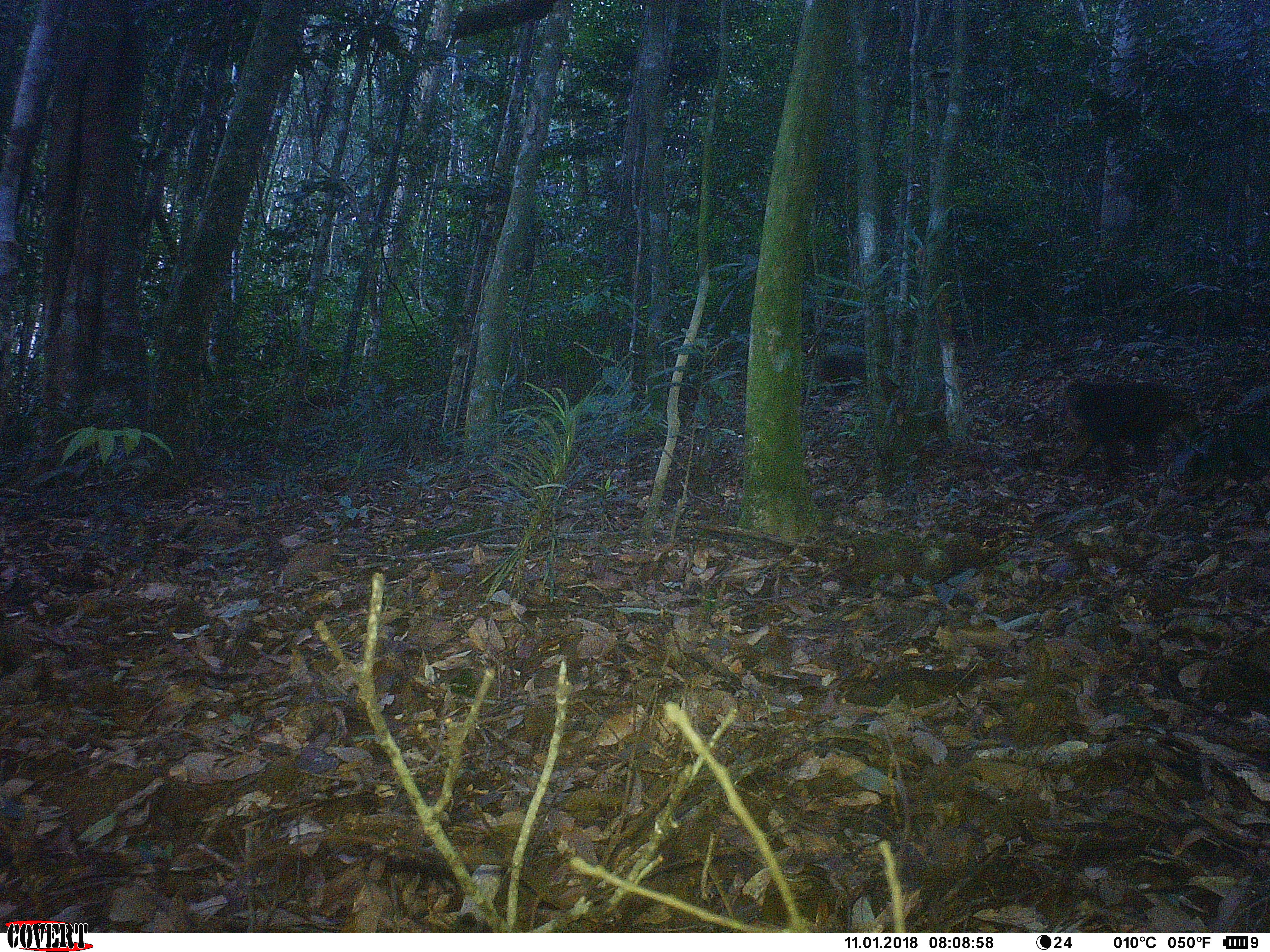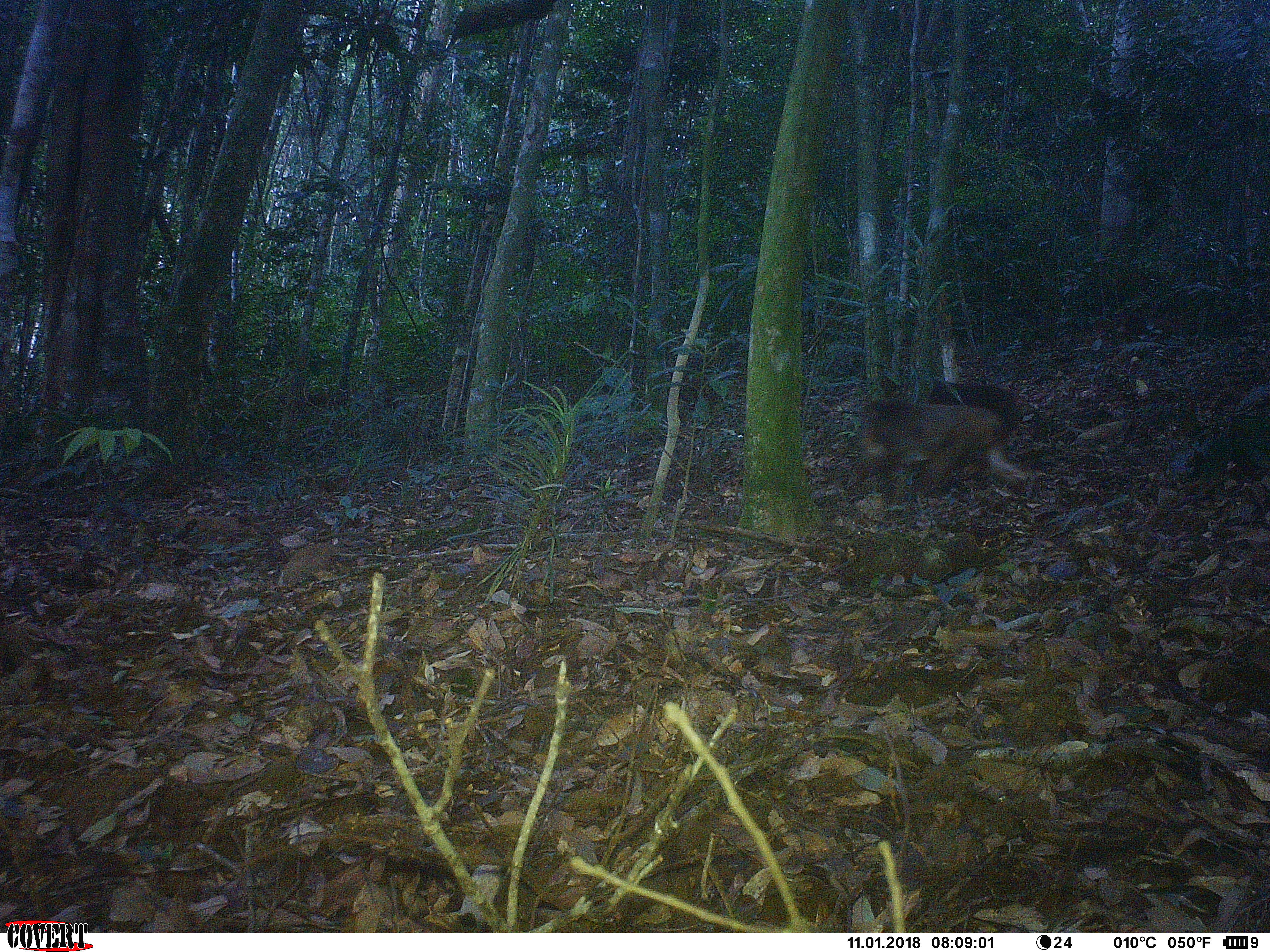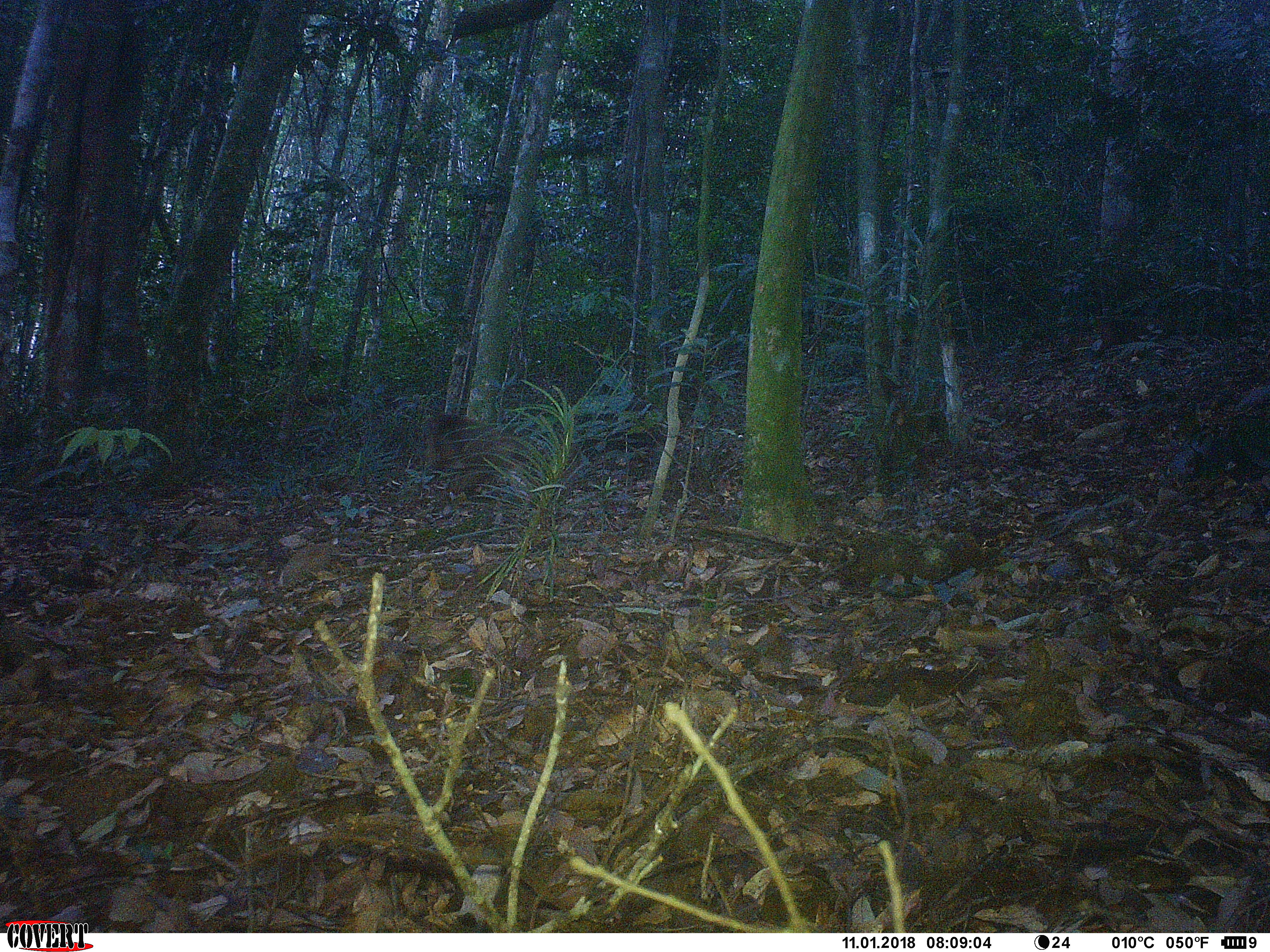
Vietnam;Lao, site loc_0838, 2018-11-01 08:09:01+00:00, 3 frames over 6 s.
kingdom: Animalia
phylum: Chordata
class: Mammalia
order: Primates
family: Cercopithecidae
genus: Macaca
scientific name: Macaca arctoides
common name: stump-tailed macaque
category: stump tailed macaque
Stump tailed macaque (stump-tailed macaque) (Macaca arctoides). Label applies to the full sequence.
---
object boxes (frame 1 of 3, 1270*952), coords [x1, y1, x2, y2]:
stump tailed macaque: [1051, 381, 1203, 470]; [817, 344, 867, 382]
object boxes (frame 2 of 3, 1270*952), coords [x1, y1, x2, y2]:
stump tailed macaque: [861, 397, 1028, 495]; [928, 381, 1028, 445]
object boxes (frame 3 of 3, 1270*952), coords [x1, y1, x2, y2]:
stump tailed macaque: [423, 412, 549, 500]